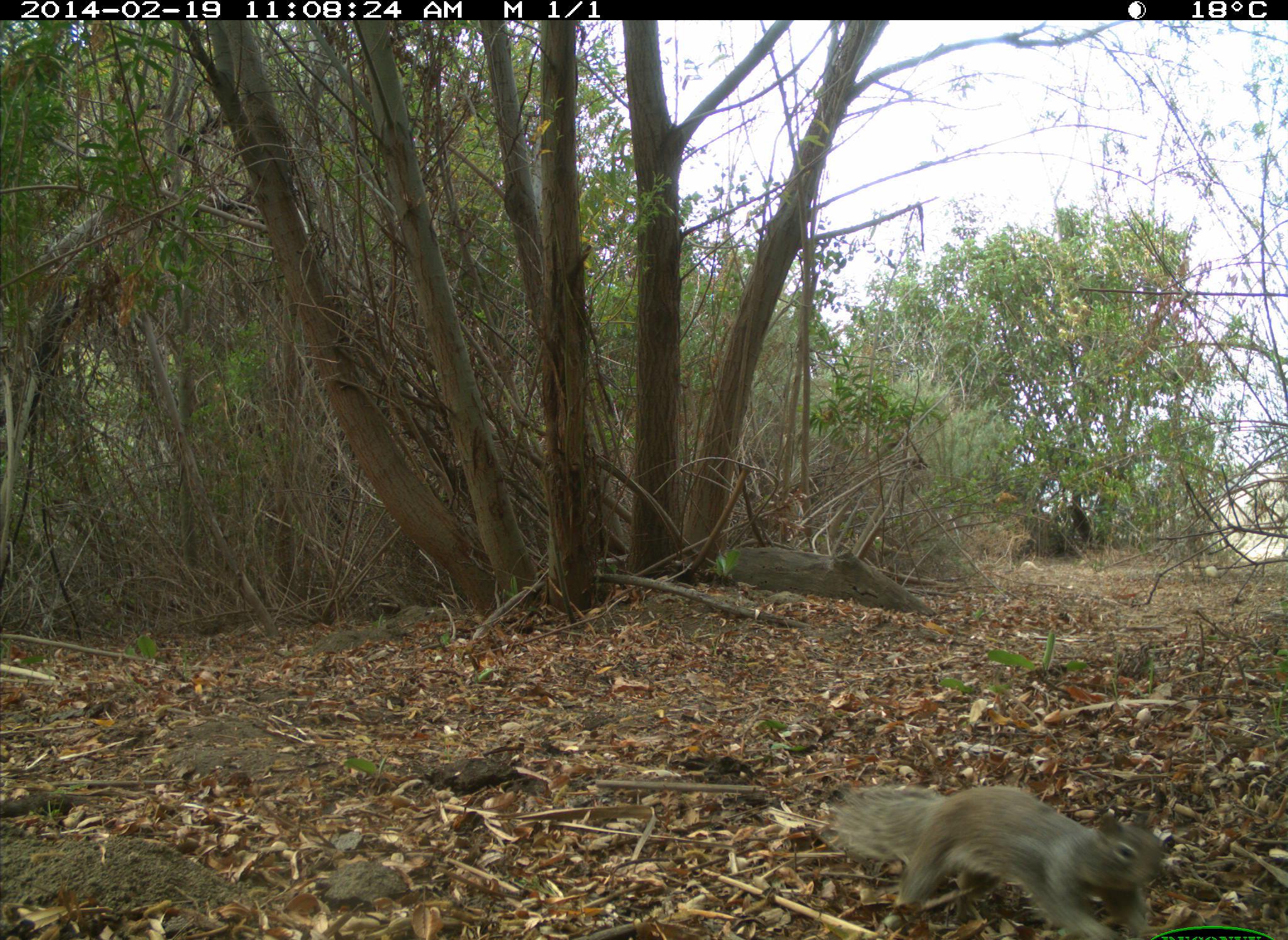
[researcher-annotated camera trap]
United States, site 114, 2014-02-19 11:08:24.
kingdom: Animalia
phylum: Chordata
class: Mammalia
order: Rodentia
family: Sciuridae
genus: Sciurus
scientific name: Sciurus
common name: squirrel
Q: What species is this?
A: Squirrel (Sciurus).